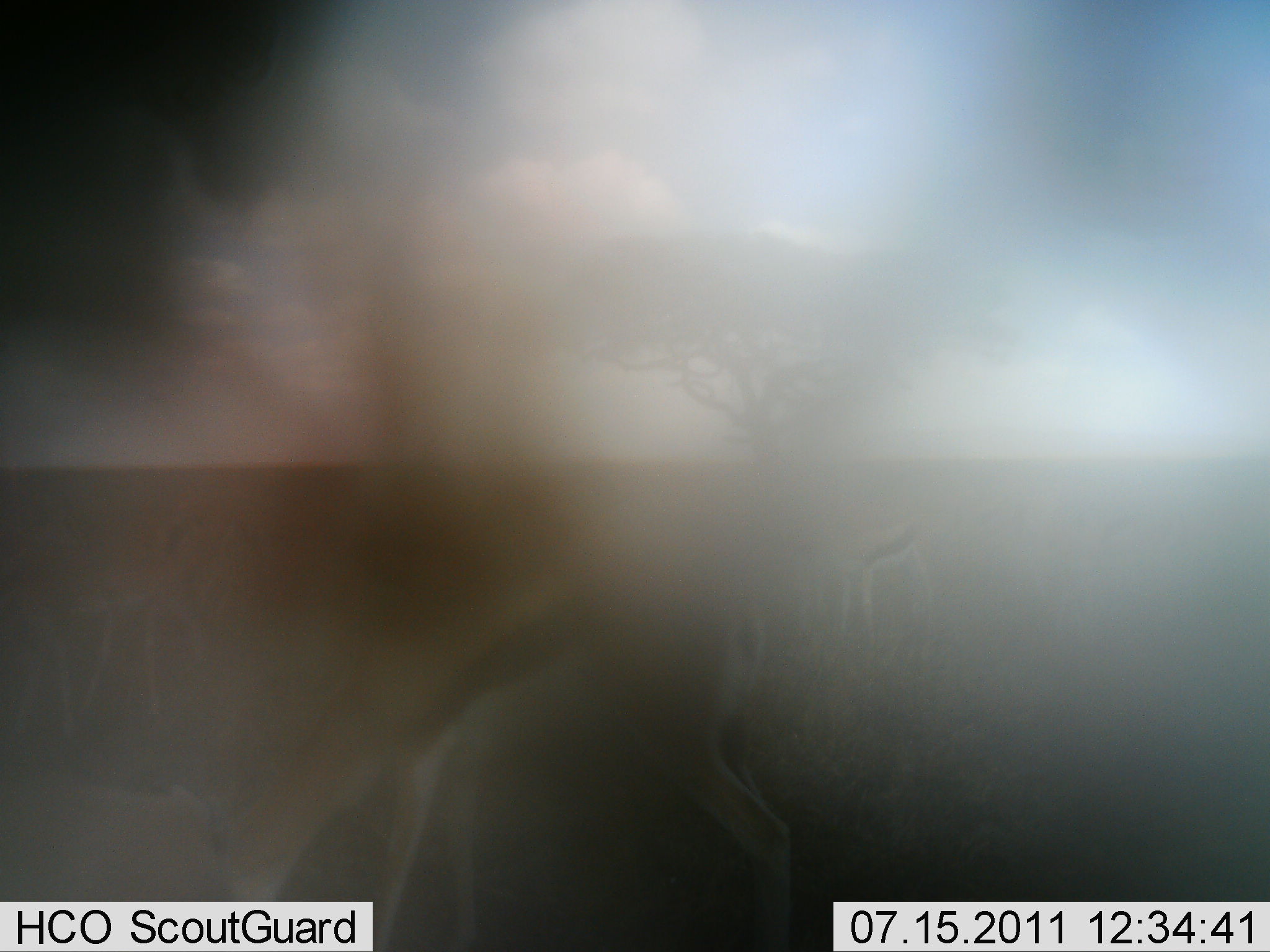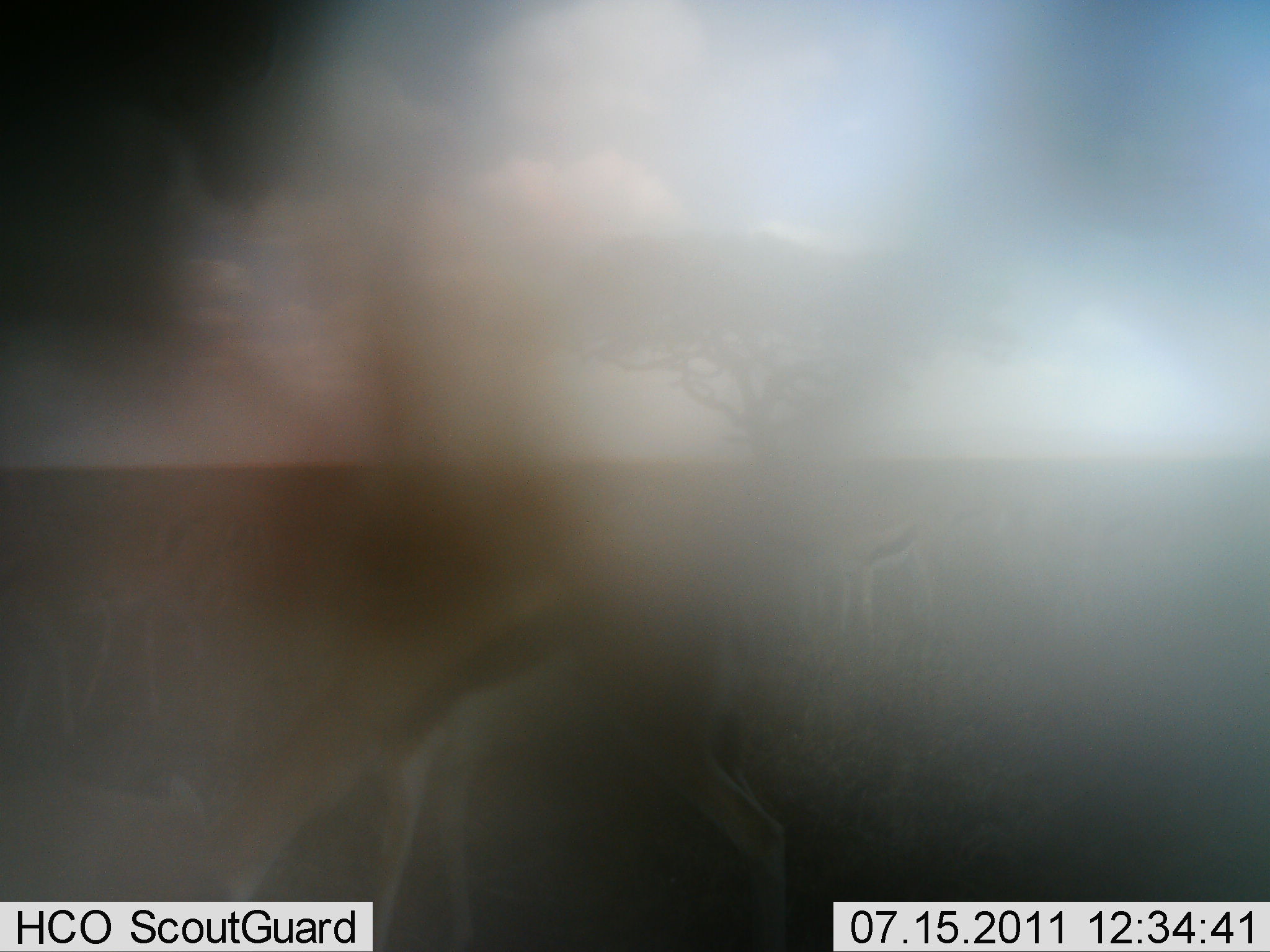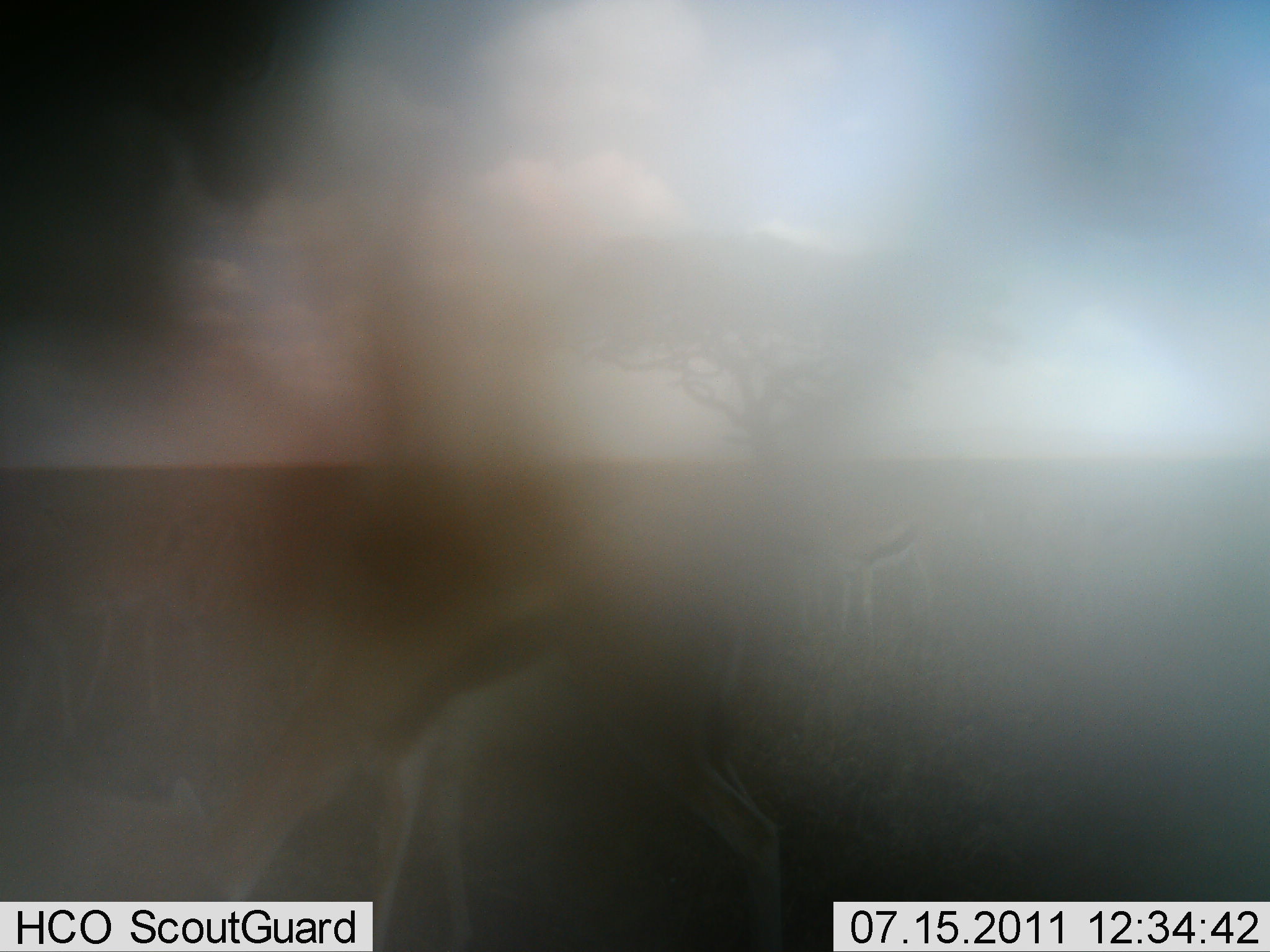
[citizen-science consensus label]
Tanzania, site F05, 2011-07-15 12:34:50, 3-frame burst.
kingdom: Animalia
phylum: Chordata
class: Mammalia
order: Artiodactyla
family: Bovidae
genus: Eudorcas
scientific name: Eudorcas thomsonii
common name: thomson's gazelle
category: gazellethomsons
Gazellethomsons (thomson's gazelle) (Eudorcas thomsonii), count 2. Behavior (volunteer vote fractions): standing 45%, resting 0%, moving 0%, interacting 0%. Young present (vote fraction): 0%. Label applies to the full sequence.